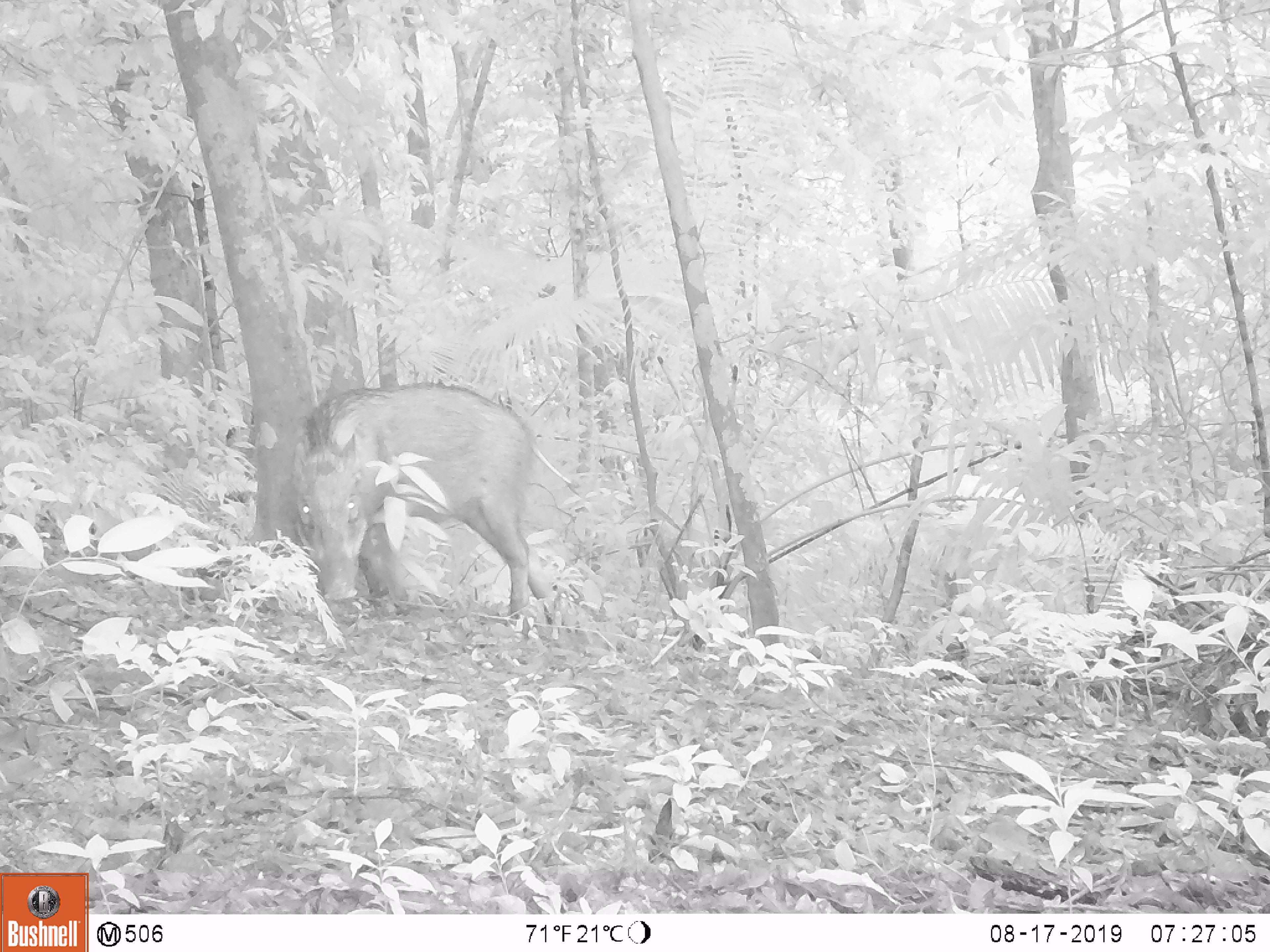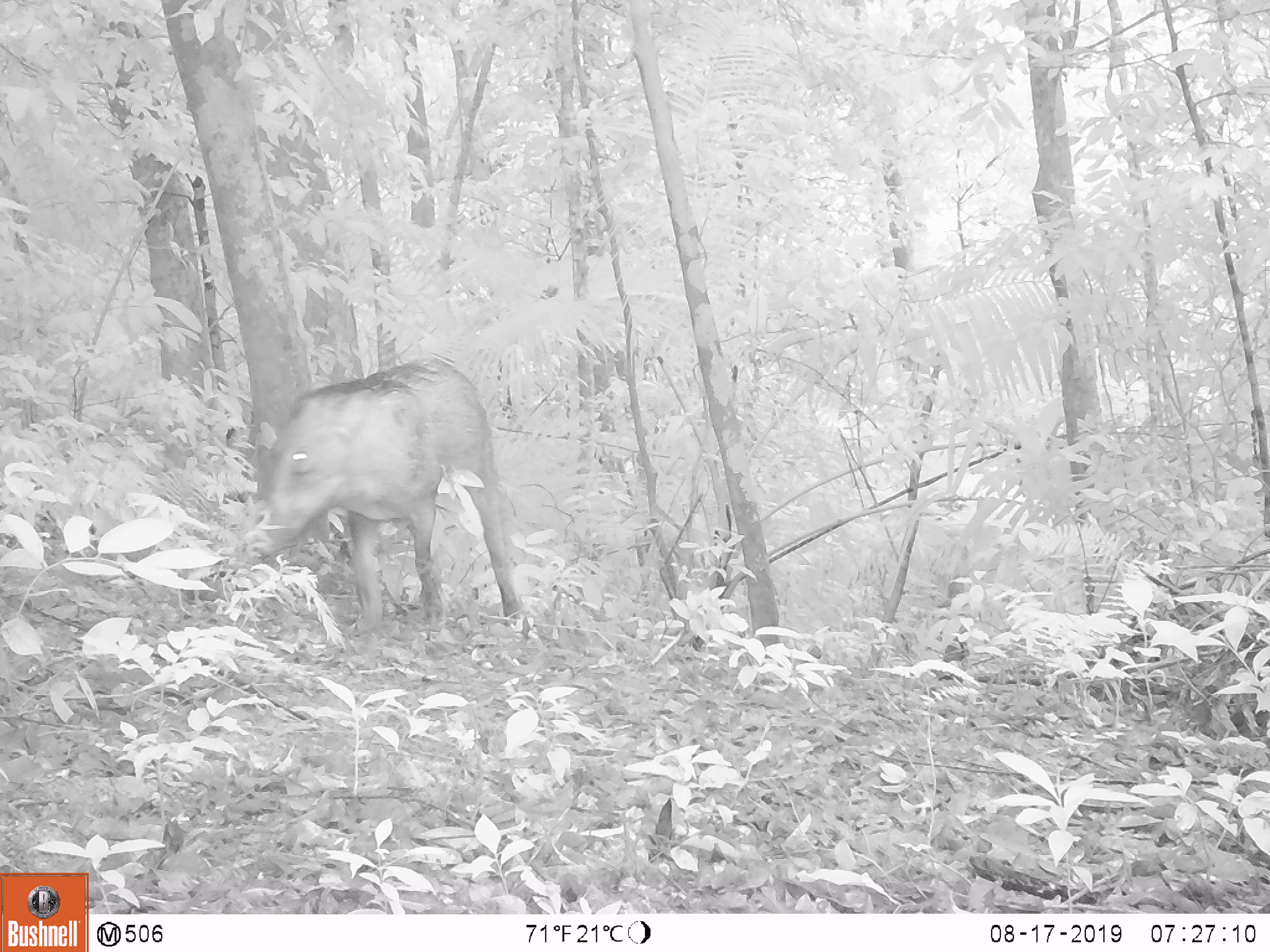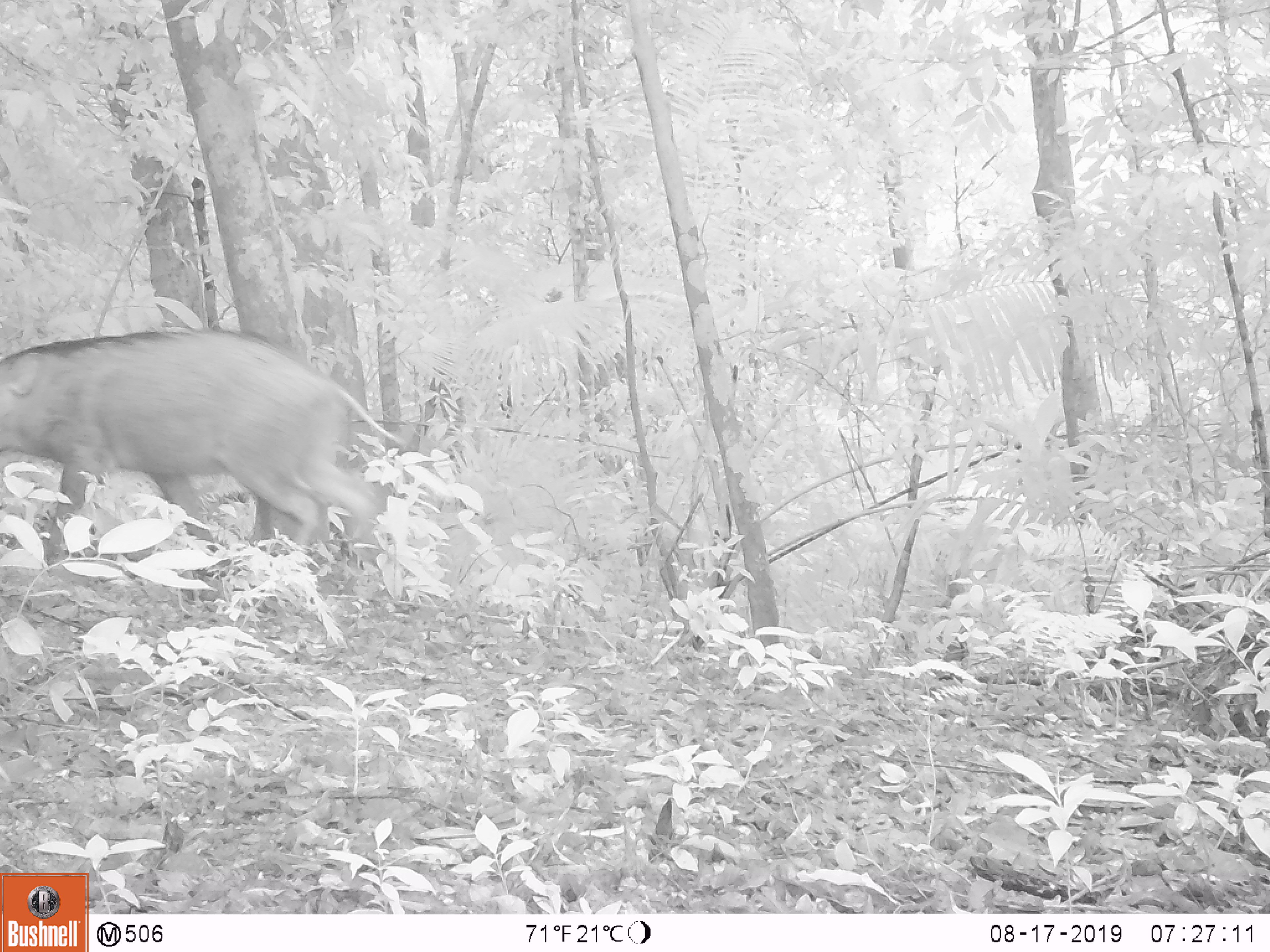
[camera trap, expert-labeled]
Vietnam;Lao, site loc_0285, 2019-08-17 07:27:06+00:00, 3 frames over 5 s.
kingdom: Animalia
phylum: Chordata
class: Mammalia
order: Artiodactyla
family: Suidae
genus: Sus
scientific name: Sus scrofa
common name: eurasian wild pig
Eurasian wild pig (Sus scrofa). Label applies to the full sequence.